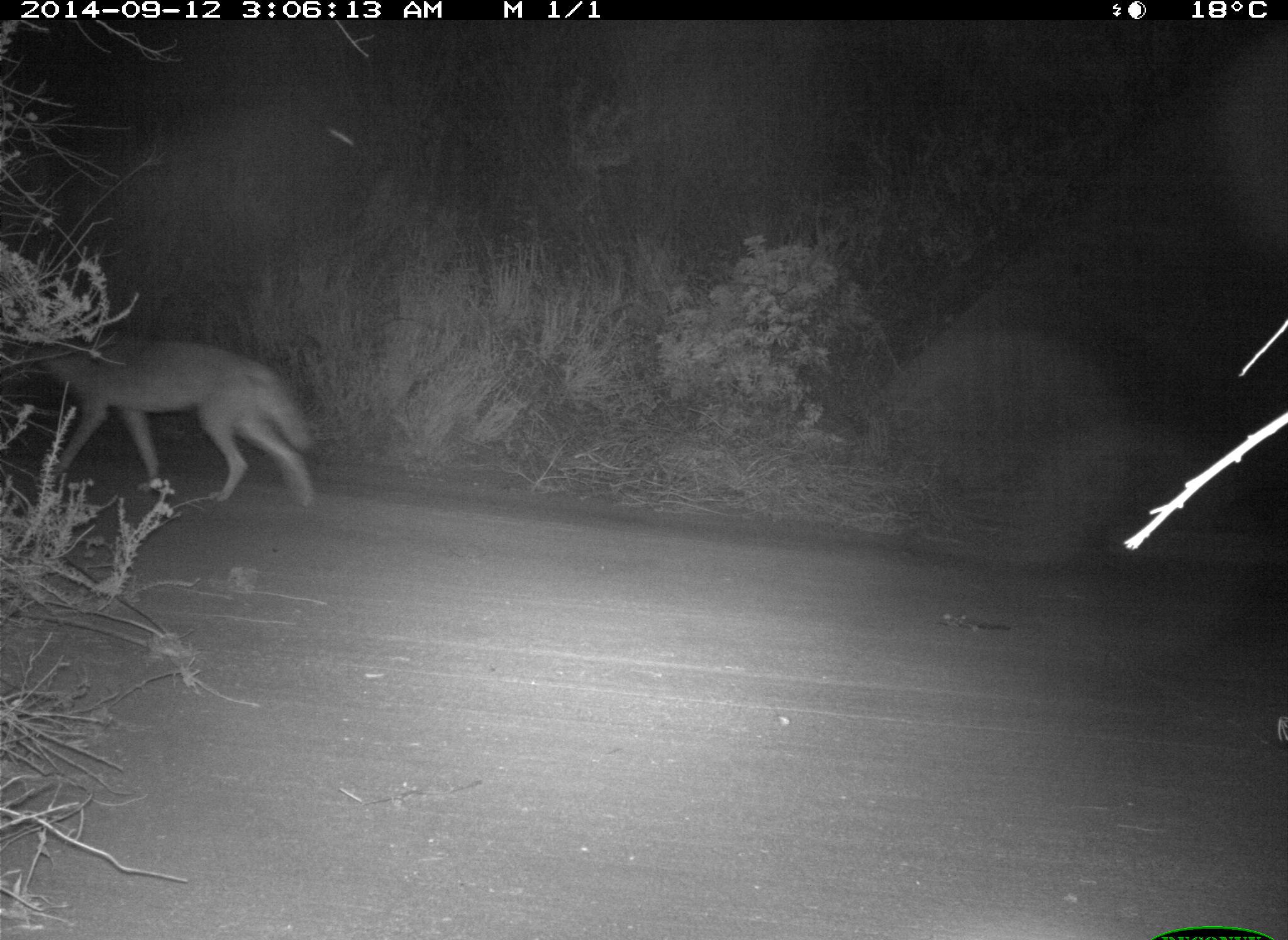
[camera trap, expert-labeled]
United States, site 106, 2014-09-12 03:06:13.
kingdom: Animalia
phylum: Chordata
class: Mammalia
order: Carnivora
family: Canidae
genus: Canis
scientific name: Canis latrans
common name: coyote